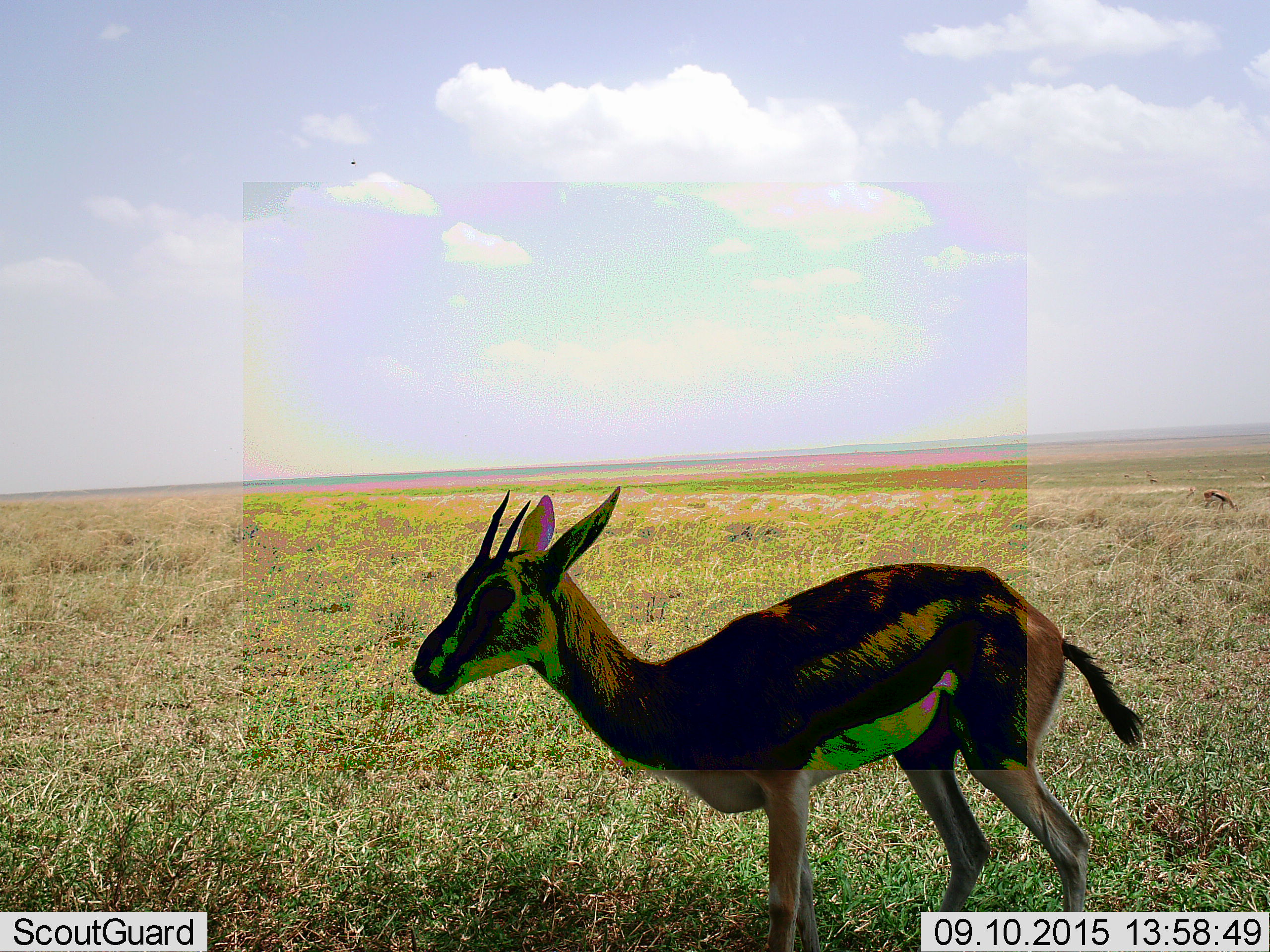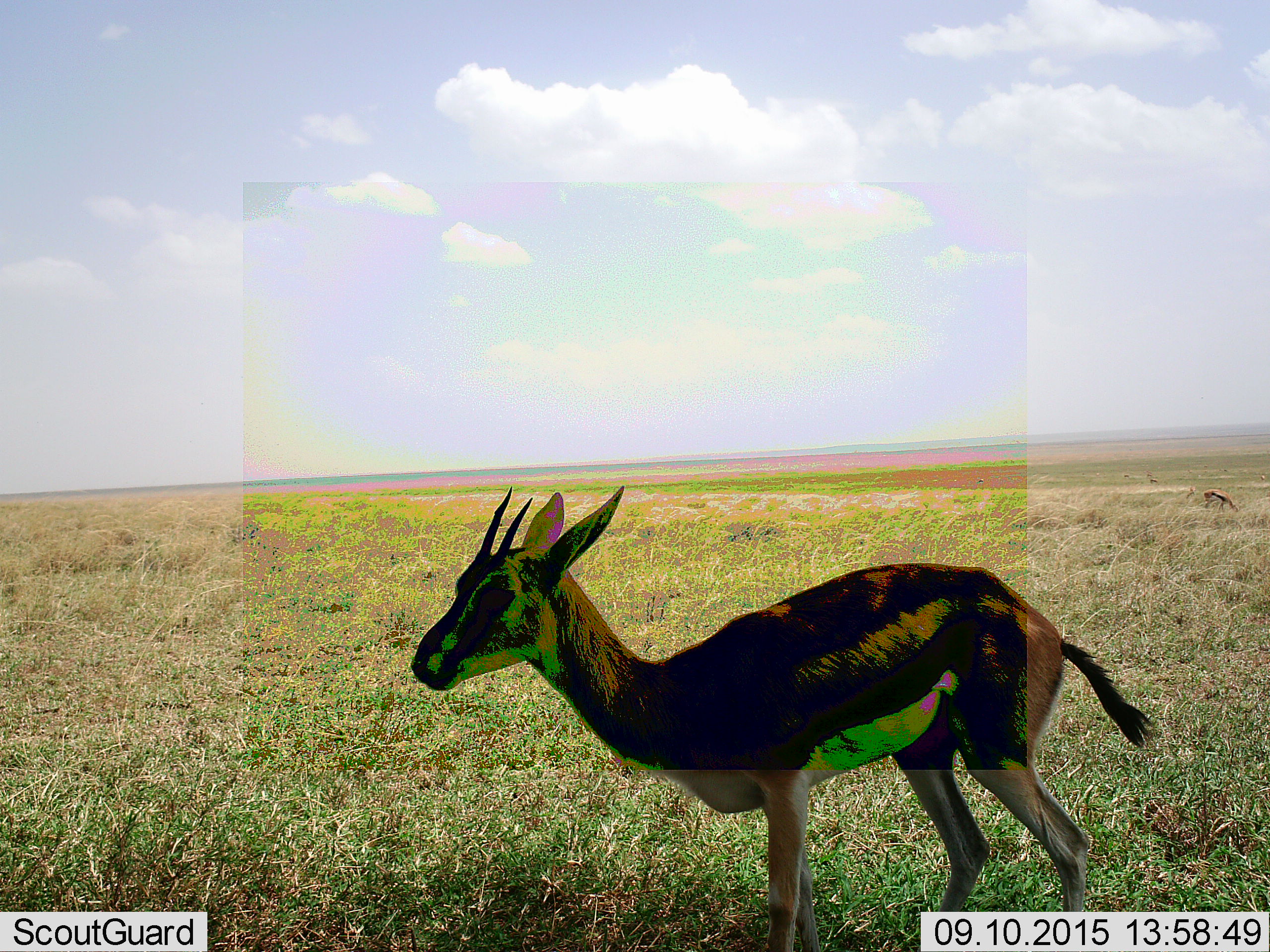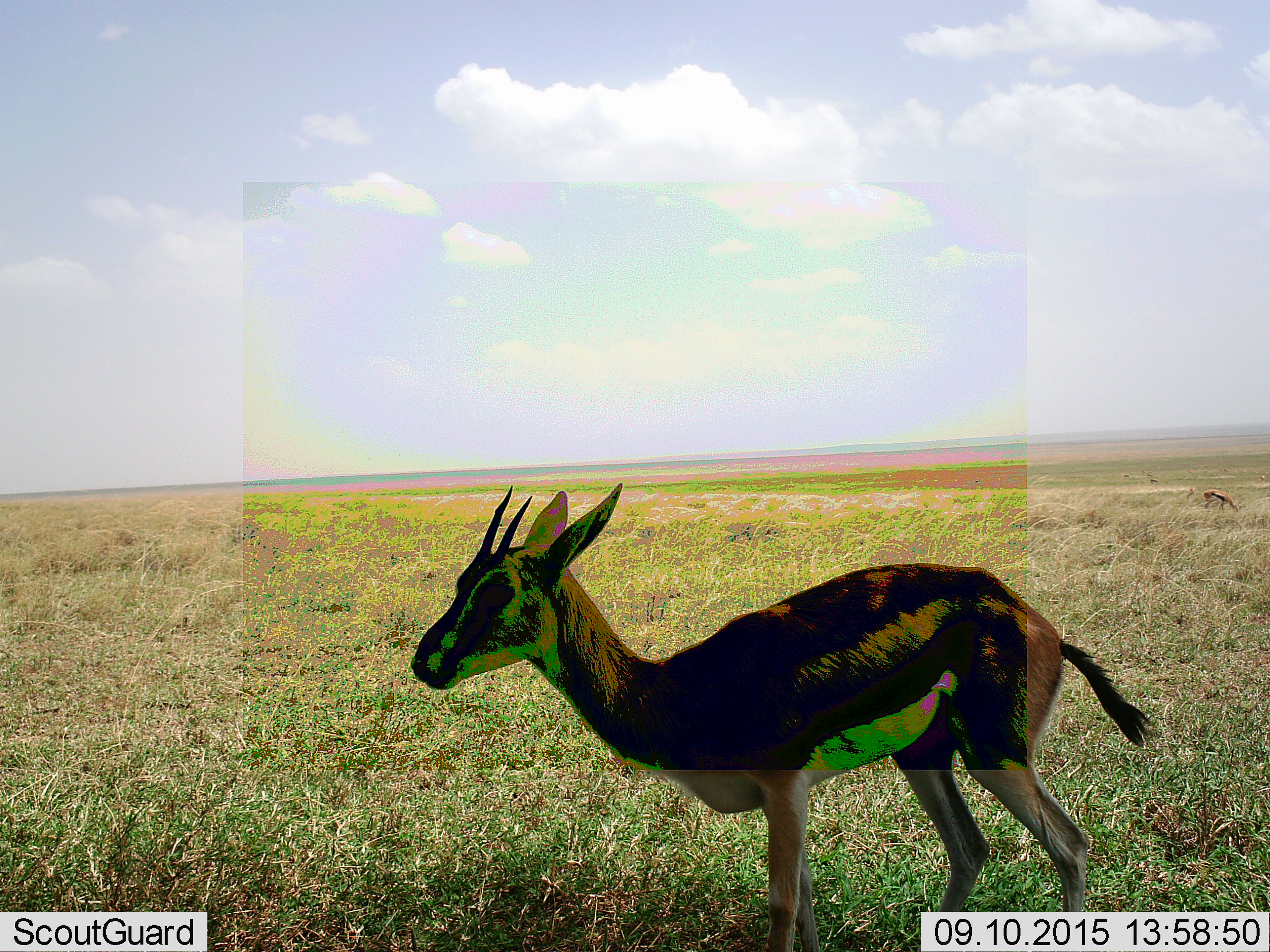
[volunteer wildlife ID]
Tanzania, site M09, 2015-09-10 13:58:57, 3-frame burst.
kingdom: Animalia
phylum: Chordata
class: Mammalia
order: Artiodactyla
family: Bovidae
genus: Eudorcas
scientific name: Eudorcas thomsonii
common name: thomson's gazelle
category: gazellethomsons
Gazellethomsons (thomson's gazelle) (Eudorcas thomsonii), count 2. Behavior (volunteer vote fractions): standing 100%, resting 0%, moving 29%, interacting 0%. Young present (vote fraction): 0%. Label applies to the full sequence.